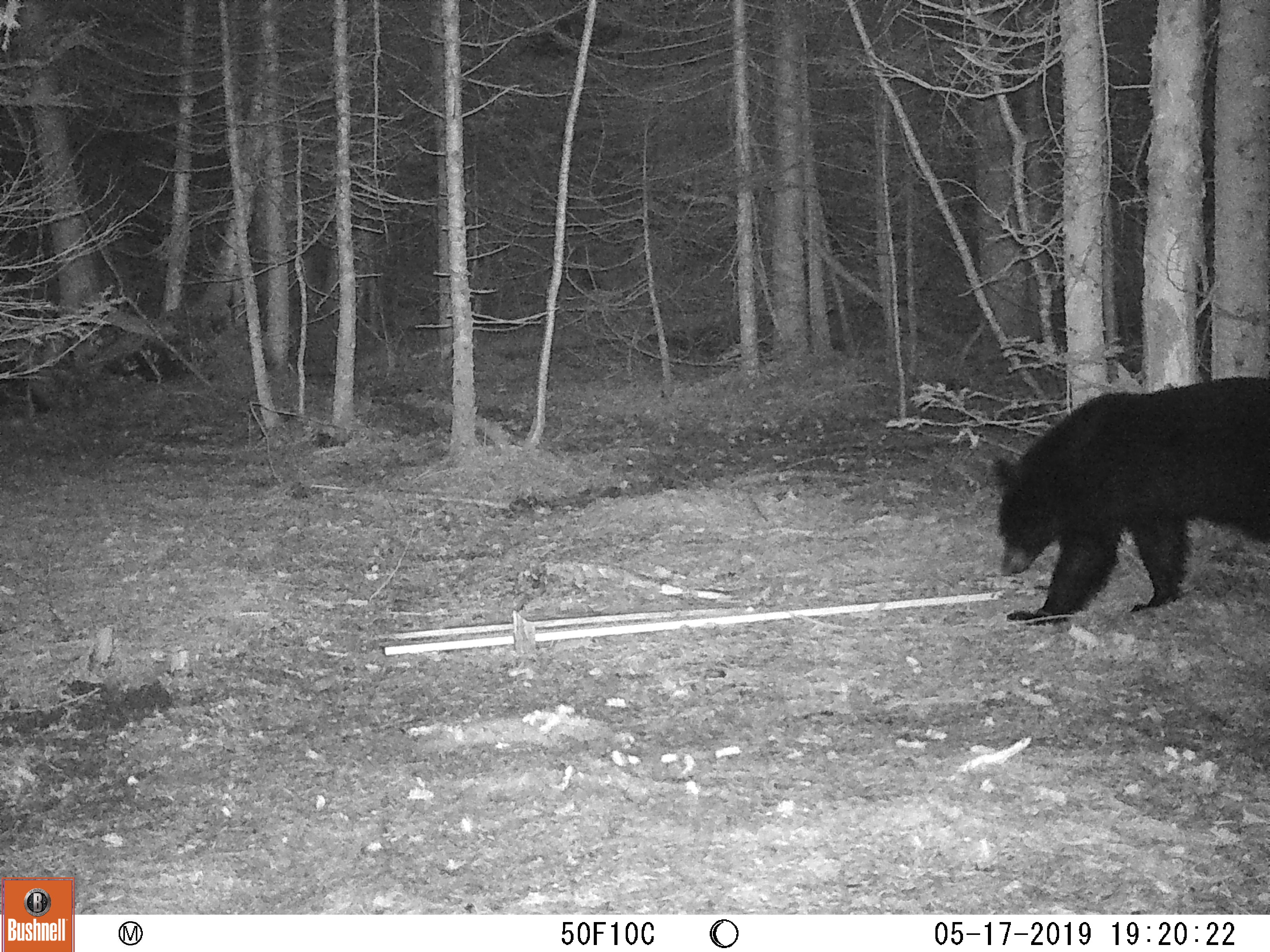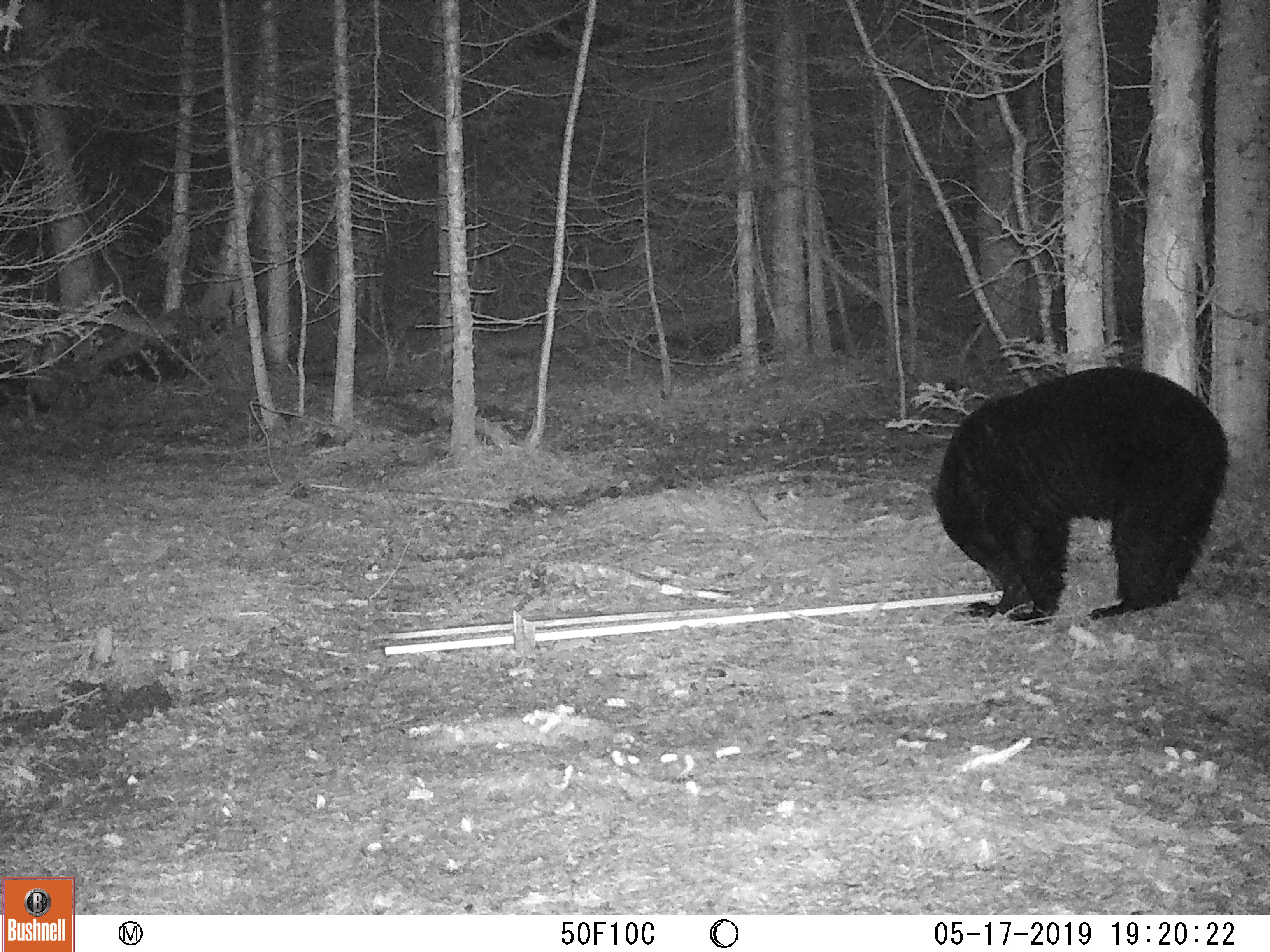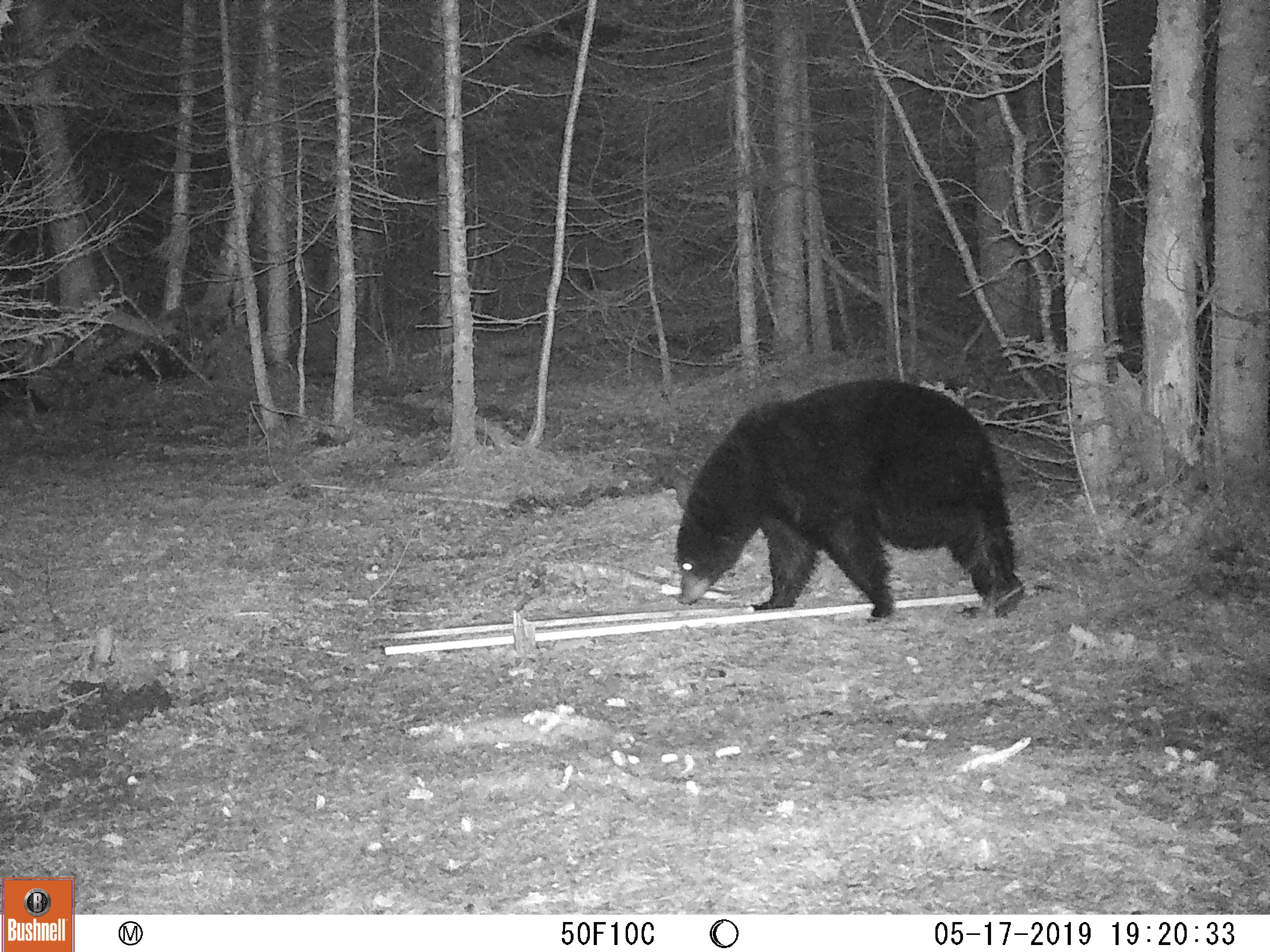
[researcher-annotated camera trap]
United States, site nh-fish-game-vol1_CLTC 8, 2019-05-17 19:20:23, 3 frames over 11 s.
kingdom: Animalia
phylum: Chordata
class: Mammalia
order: Carnivora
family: Ursidae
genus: Ursus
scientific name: Ursus americanus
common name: black bear